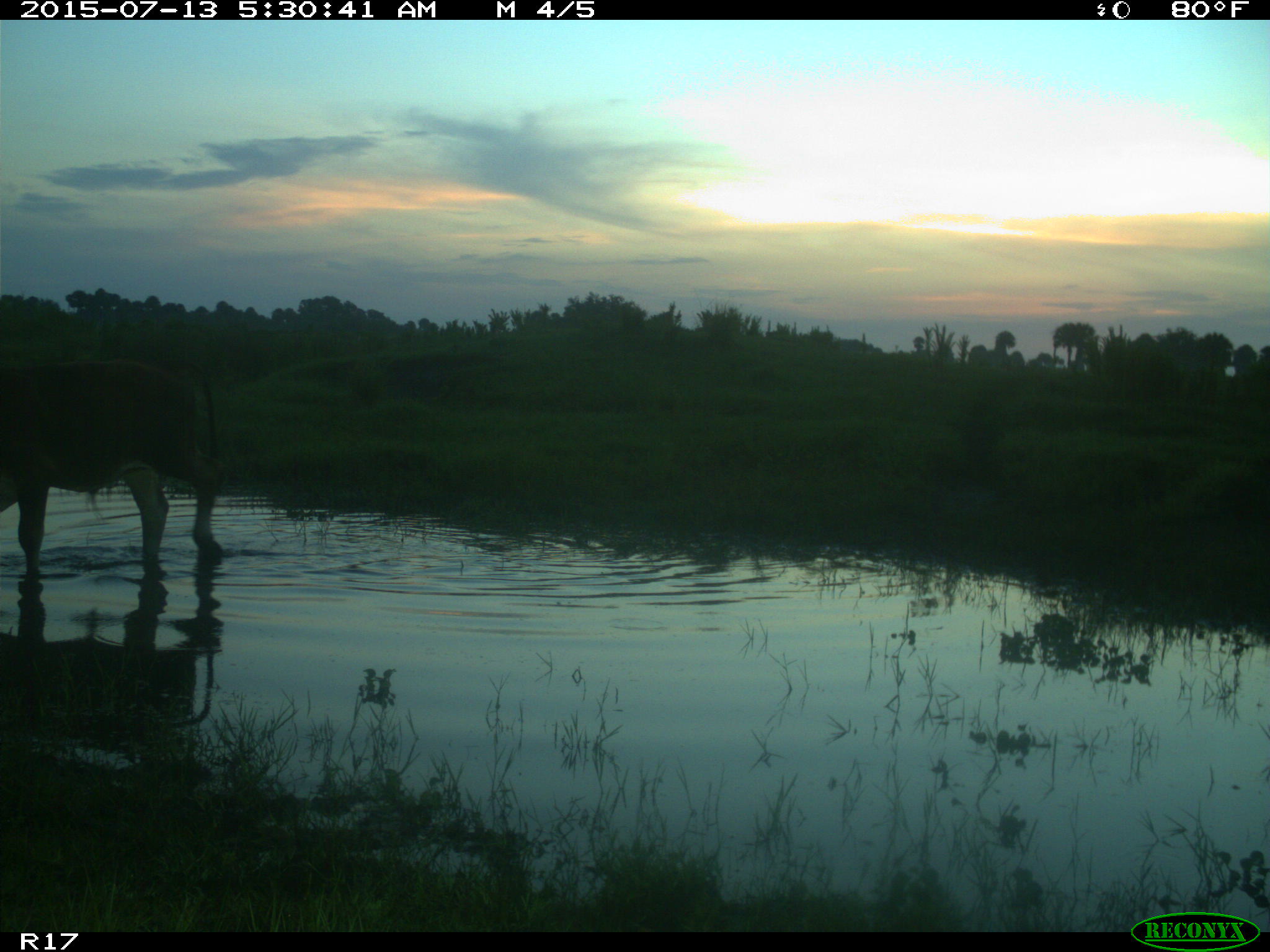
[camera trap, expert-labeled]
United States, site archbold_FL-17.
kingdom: Animalia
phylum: Chordata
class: Mammalia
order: Artiodactyla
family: Bovidae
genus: Bos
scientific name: Bos taurus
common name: domestic cow